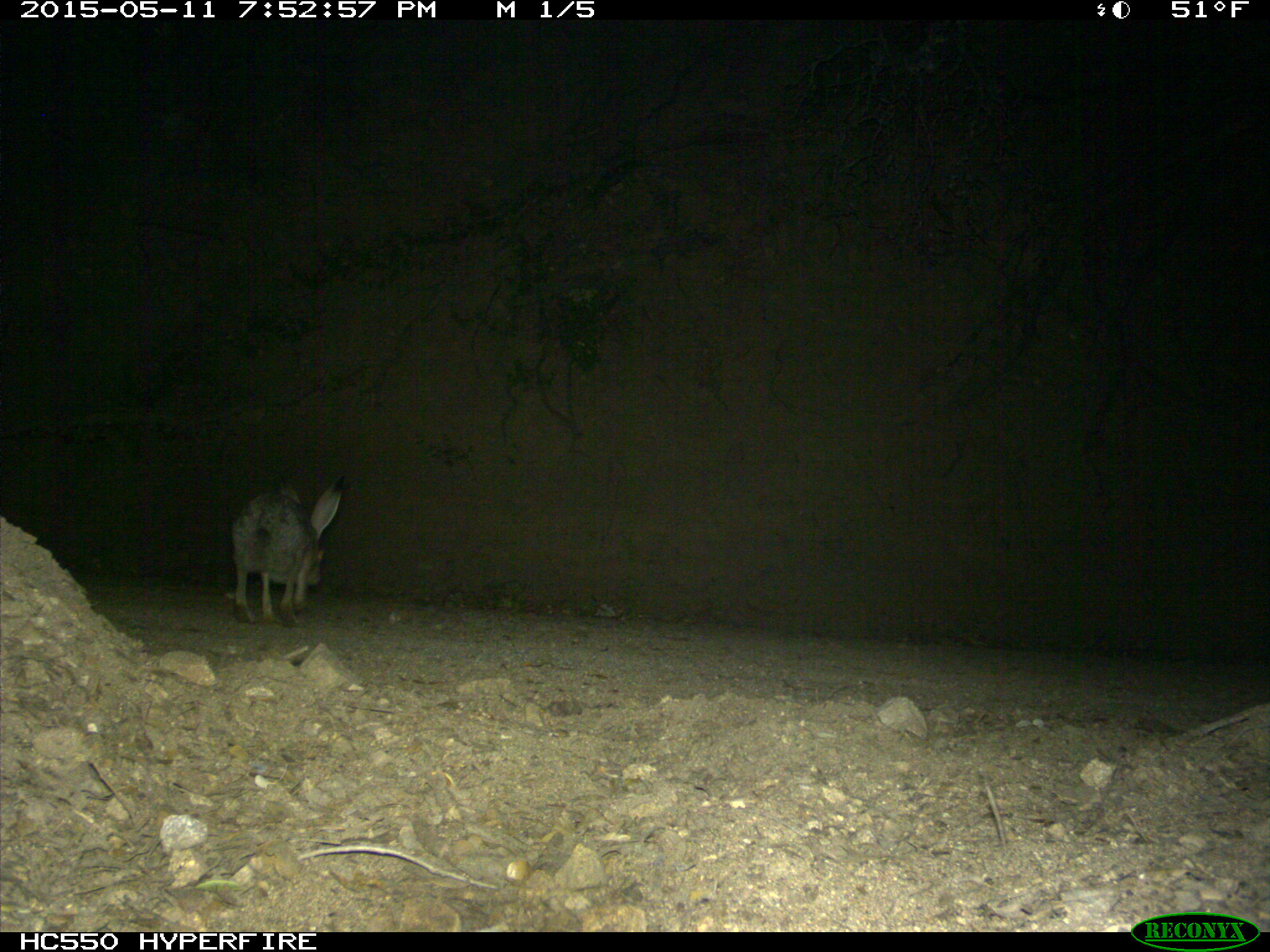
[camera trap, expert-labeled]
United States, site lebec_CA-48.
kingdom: Animalia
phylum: Chordata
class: Mammalia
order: Lagomorpha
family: Leporidae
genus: Lepus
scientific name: Lepus californicus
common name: black-tailed jackrabbit